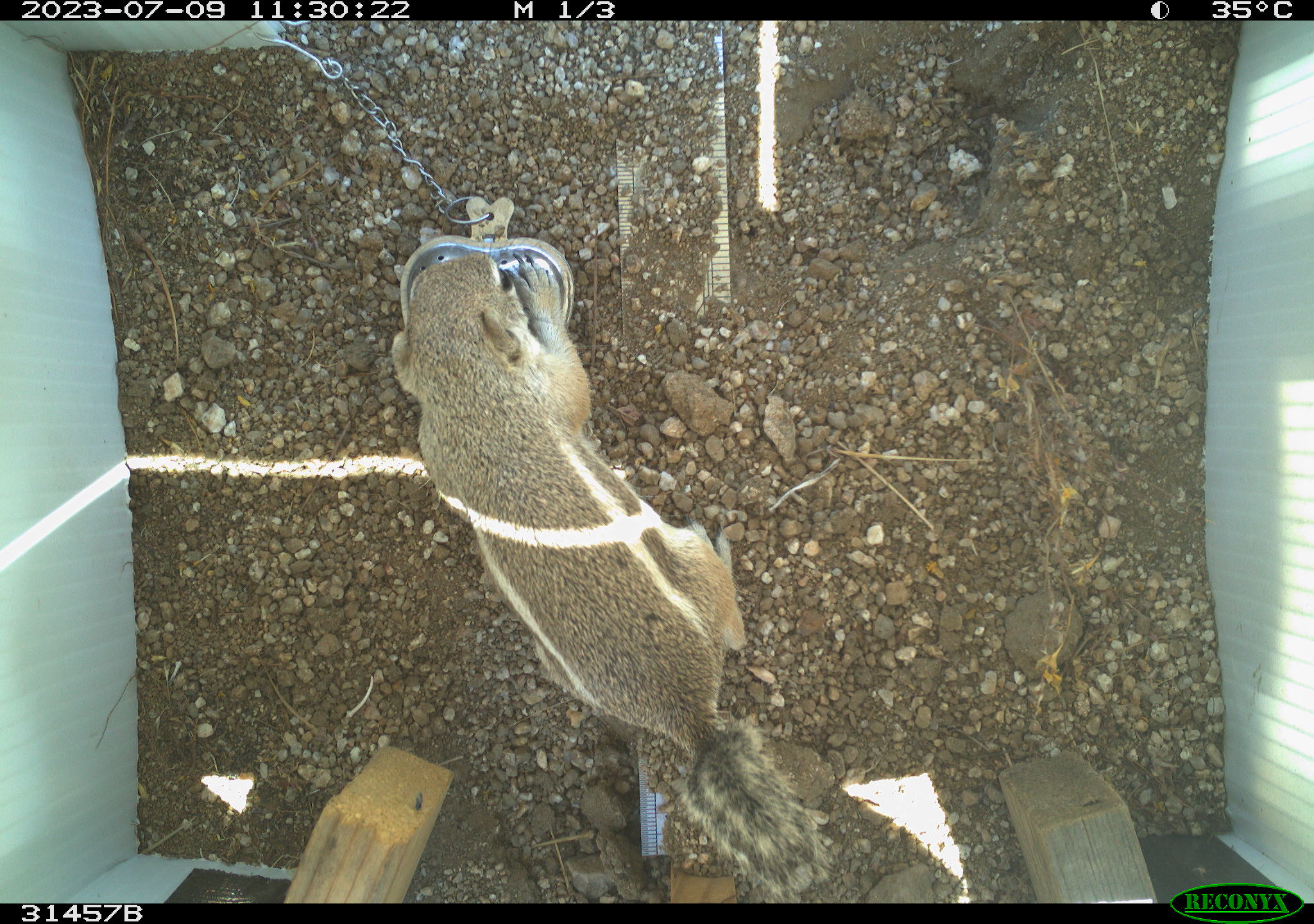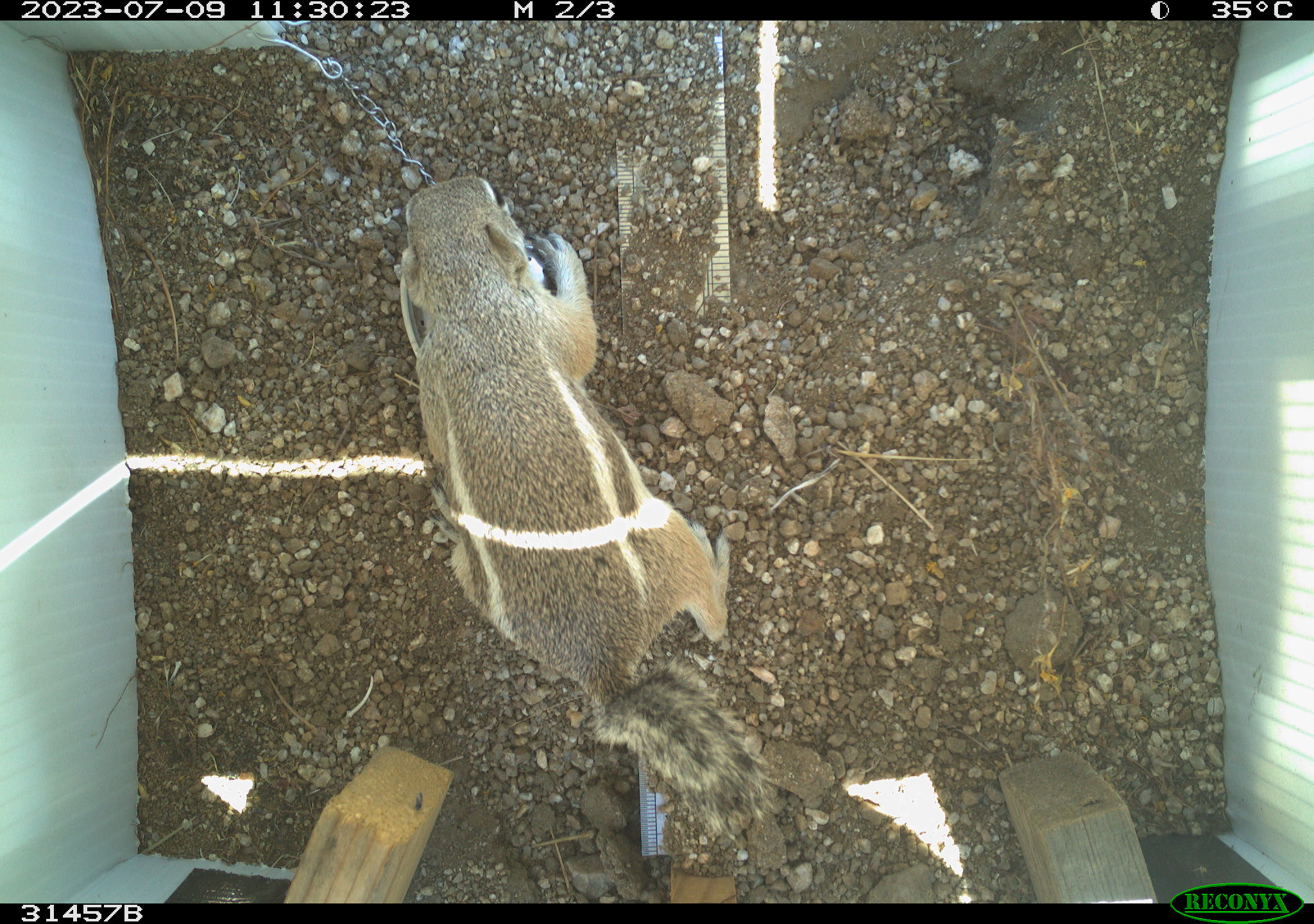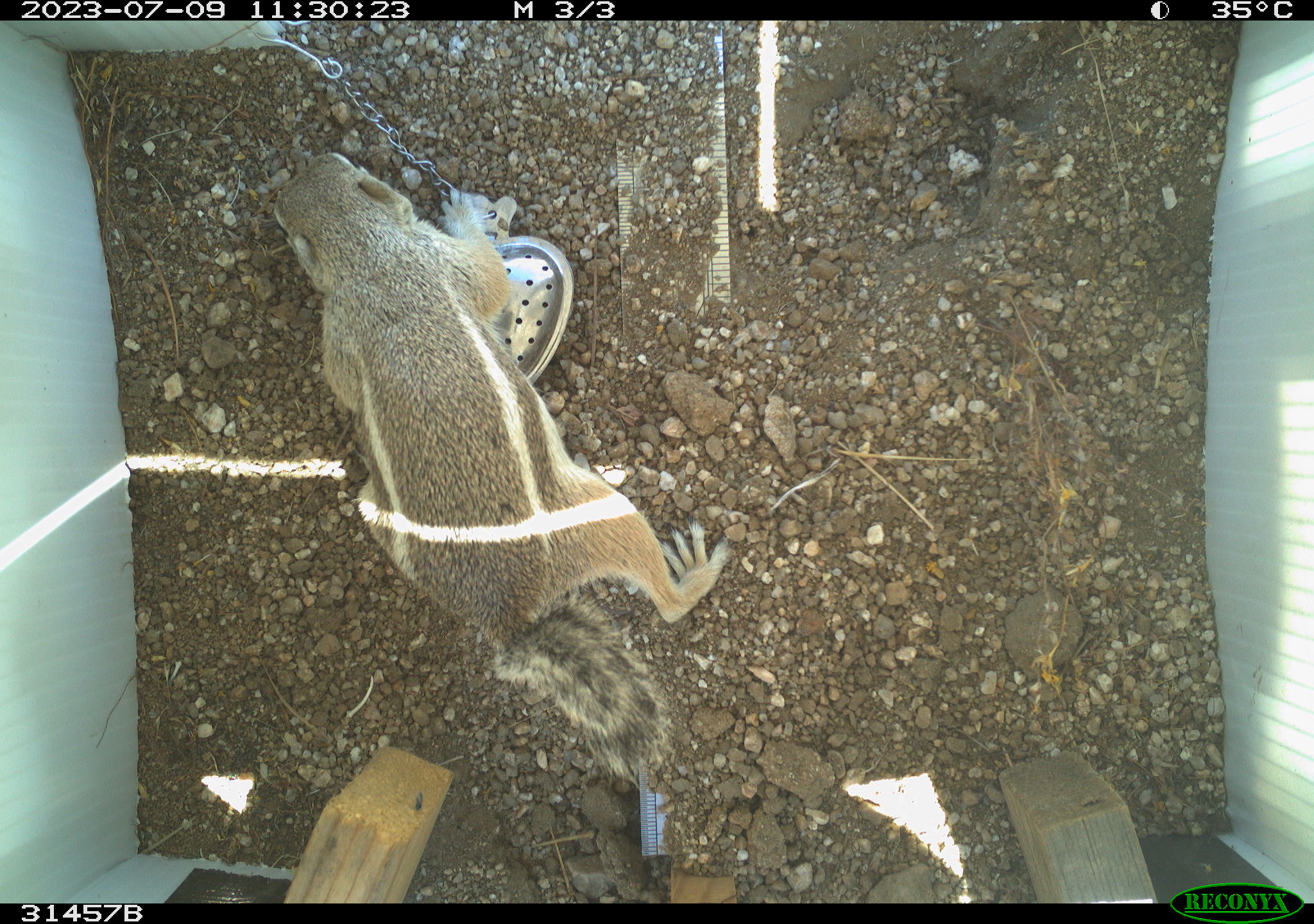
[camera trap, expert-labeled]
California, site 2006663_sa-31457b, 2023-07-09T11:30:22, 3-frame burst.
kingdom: Animalia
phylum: Chordata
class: Mammalia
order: Rodentia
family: Sciuridae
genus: Ammospermophilus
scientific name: Ammospermophilus leucurus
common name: white-tailed antelope squirrel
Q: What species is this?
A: White-tailed antelope squirrel (Ammospermophilus leucurus).